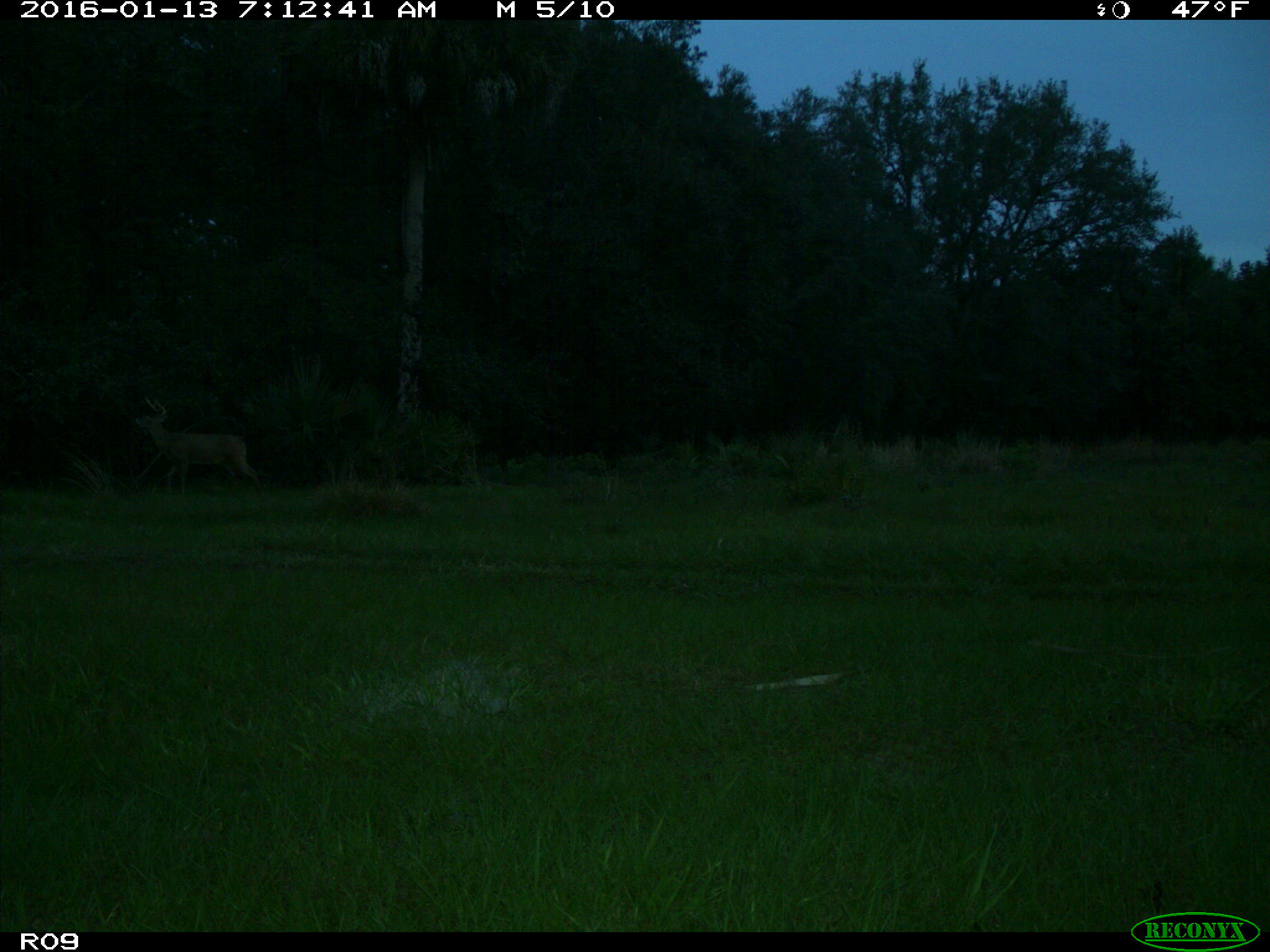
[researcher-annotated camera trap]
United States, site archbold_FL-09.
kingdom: Animalia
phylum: Chordata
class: Mammalia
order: Artiodactyla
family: Cervidae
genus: Odocoileus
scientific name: Odocoileus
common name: deer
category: unidentified deer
Unidentified deer (deer) (Odocoileus).